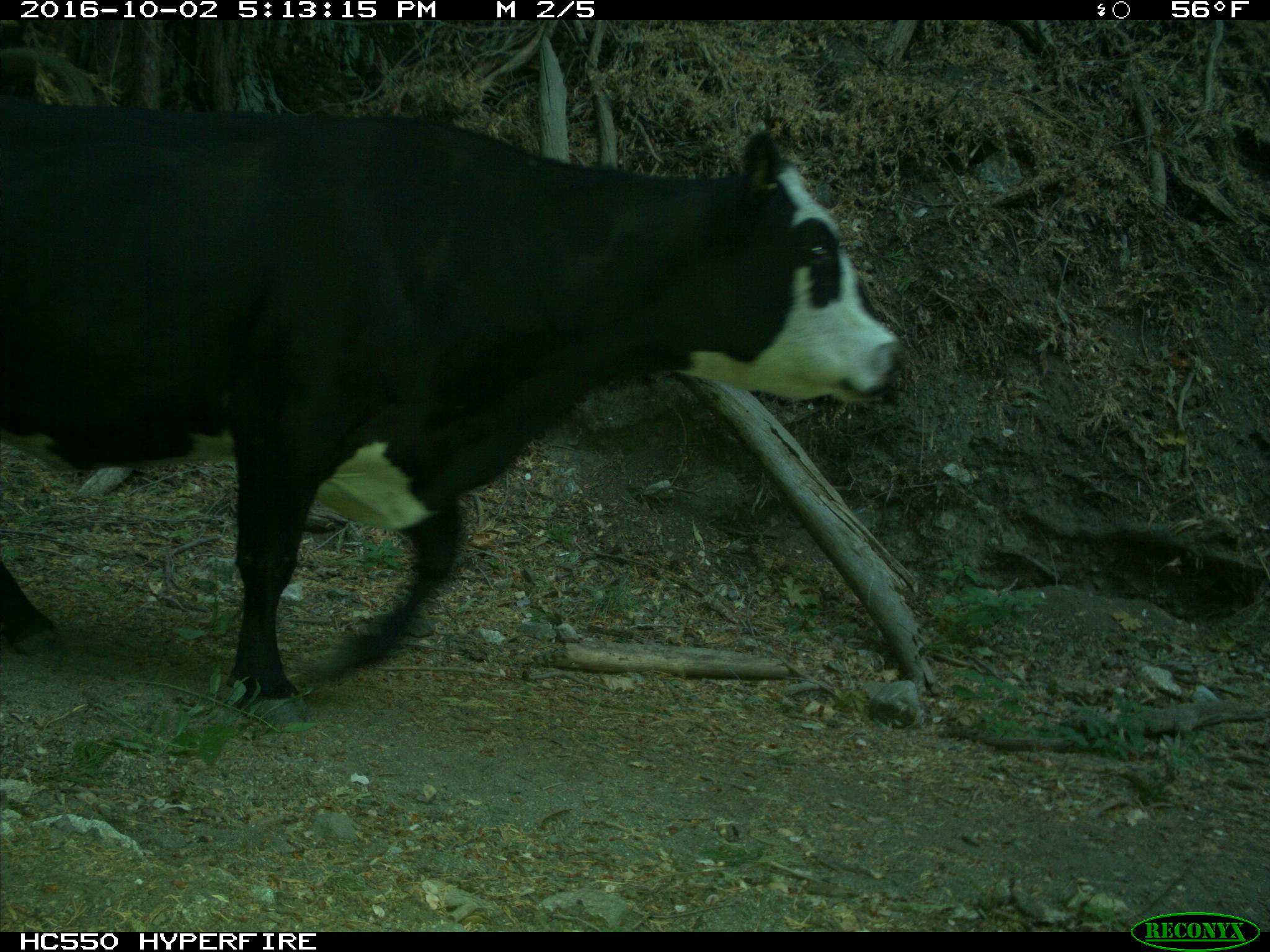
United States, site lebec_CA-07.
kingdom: Animalia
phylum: Chordata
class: Mammalia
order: Artiodactyla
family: Bovidae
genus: Bos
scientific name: Bos taurus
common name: domestic cow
Bos taurus (domestic cow).